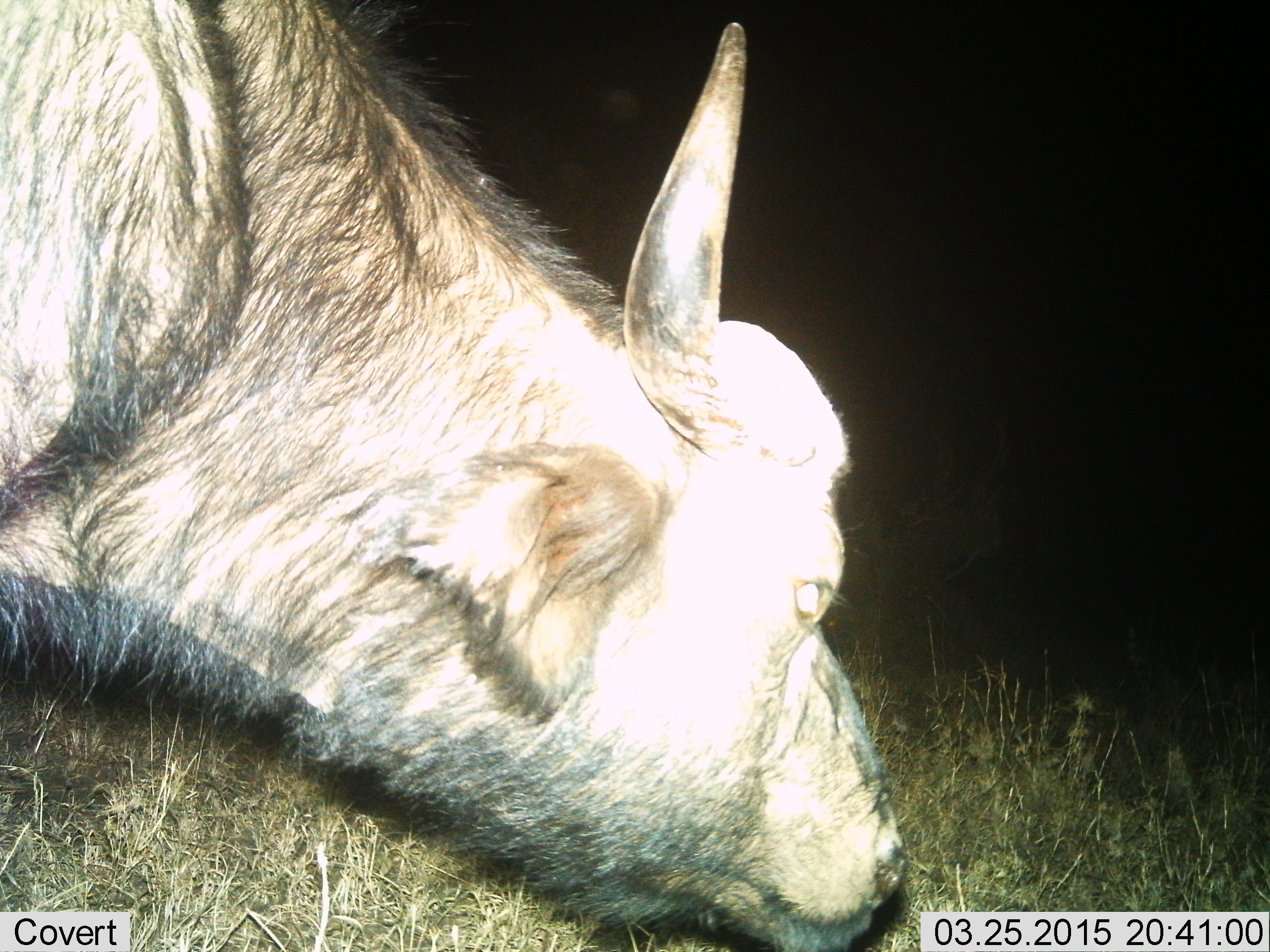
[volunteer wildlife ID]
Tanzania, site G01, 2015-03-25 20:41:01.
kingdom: Animalia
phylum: Chordata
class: Mammalia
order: Artiodactyla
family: Bovidae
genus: Syncerus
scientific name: Syncerus caffer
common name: cape buffalo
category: buffalo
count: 1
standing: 20%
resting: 0%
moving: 0%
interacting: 0%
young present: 0%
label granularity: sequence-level